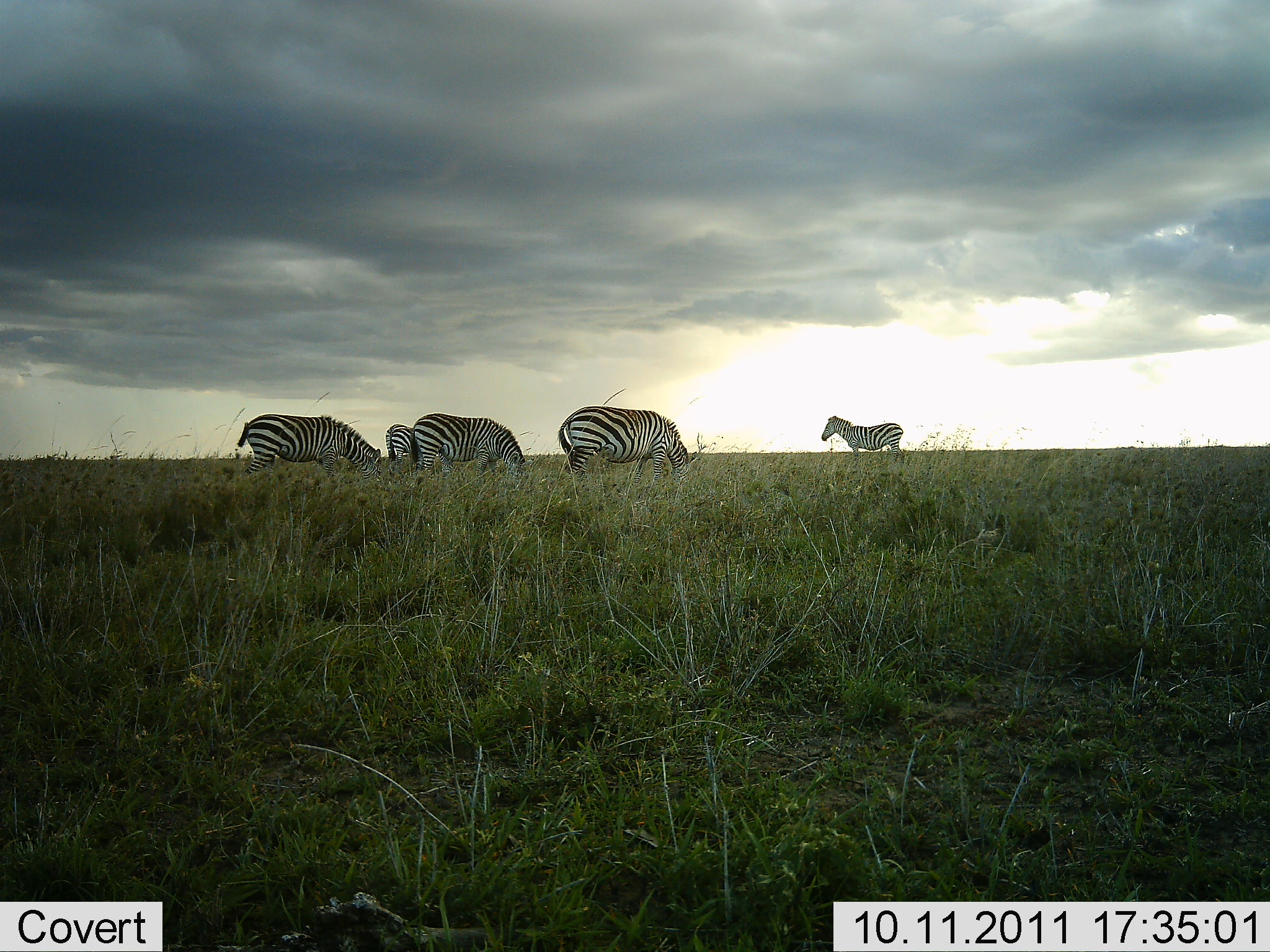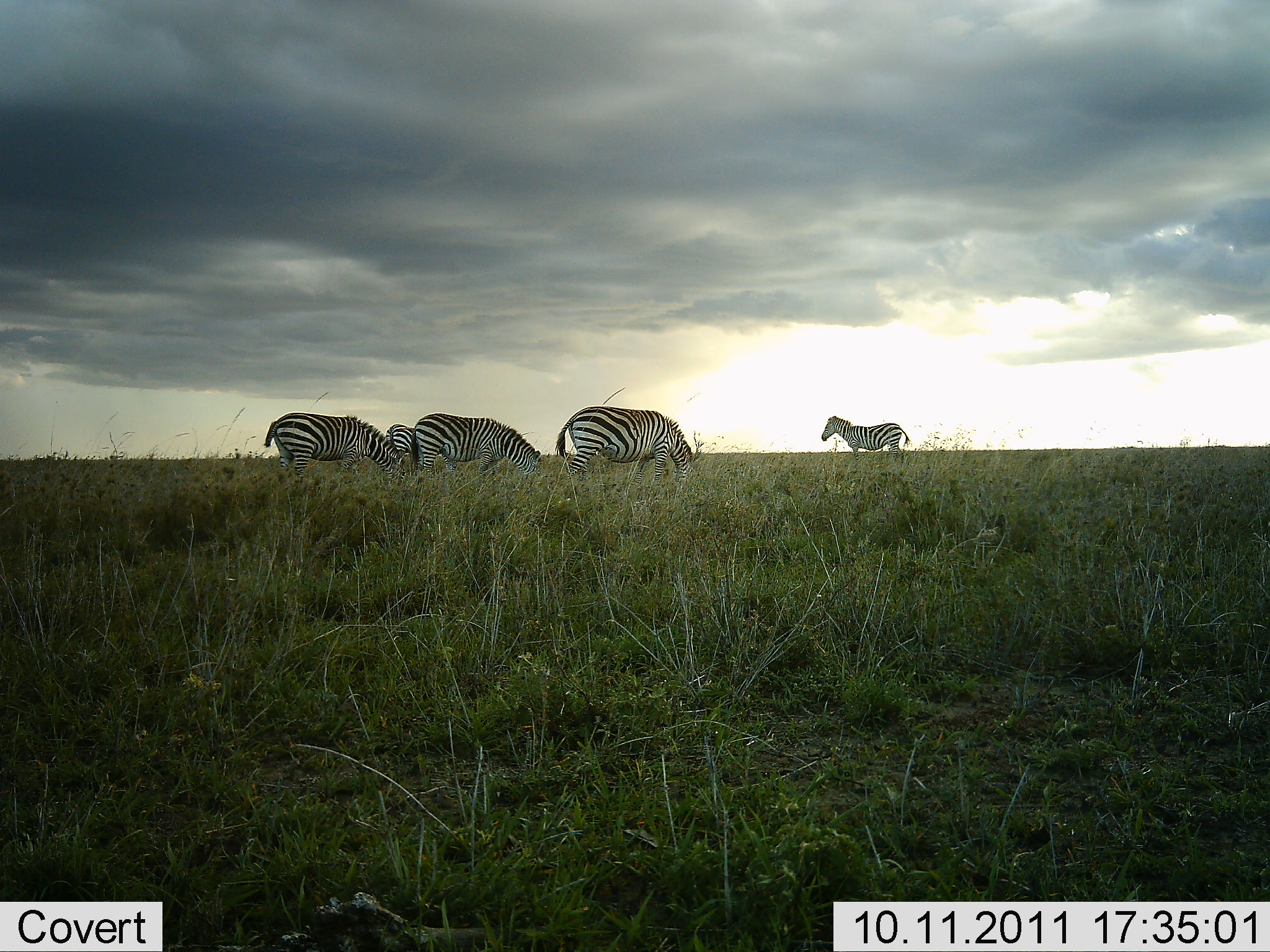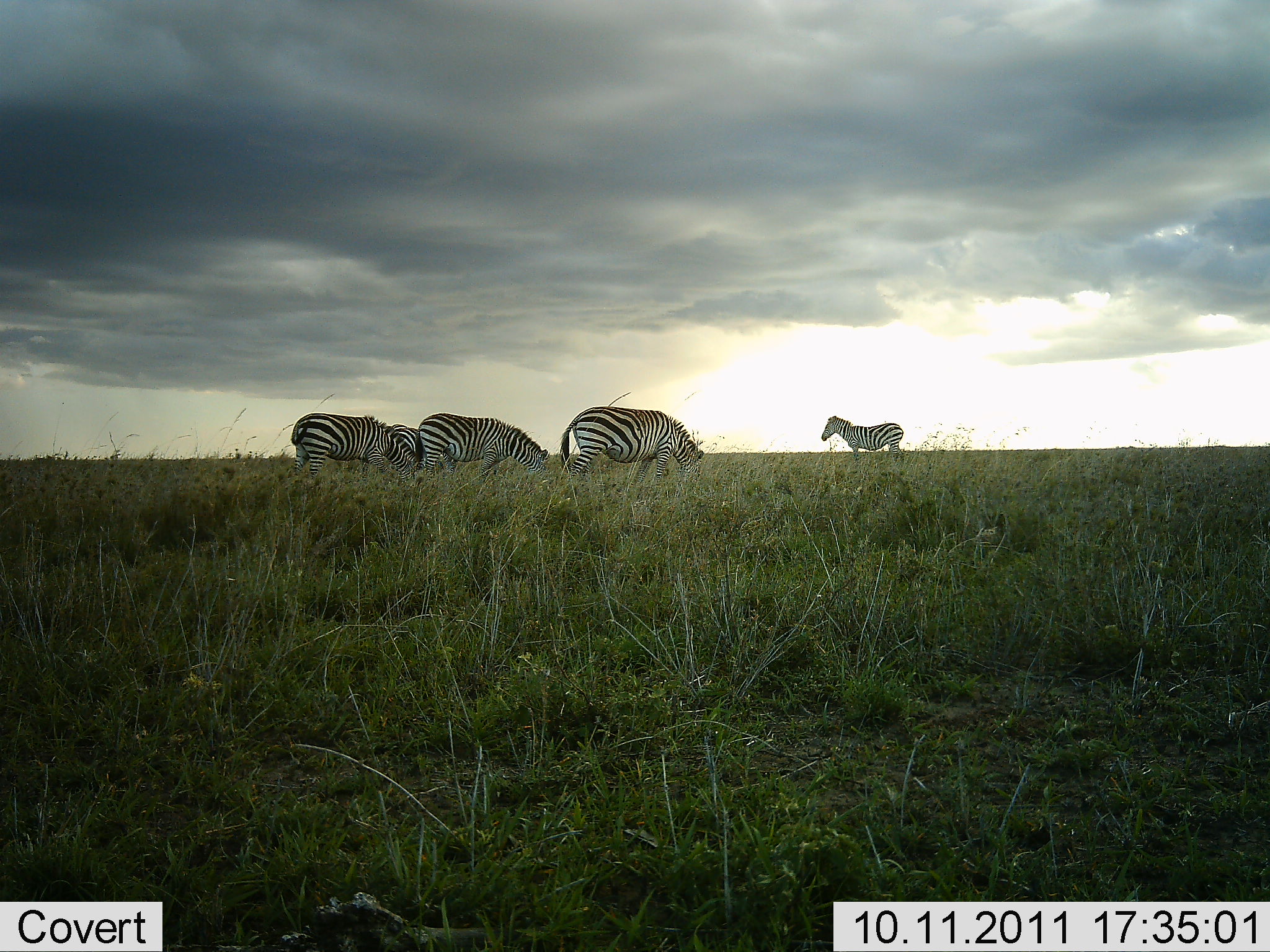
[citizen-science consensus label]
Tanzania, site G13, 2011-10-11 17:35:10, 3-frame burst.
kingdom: Animalia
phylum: Chordata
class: Mammalia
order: Perissodactyla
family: Equidae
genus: Equus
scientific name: Equus quagga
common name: plains zebra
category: zebra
Zebra (plains zebra) (Equus quagga), count 5. Behavior (volunteer vote fractions): standing 62%, resting 0%, moving 38%, interacting 0%. Young present (vote fraction): 0%. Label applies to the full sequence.